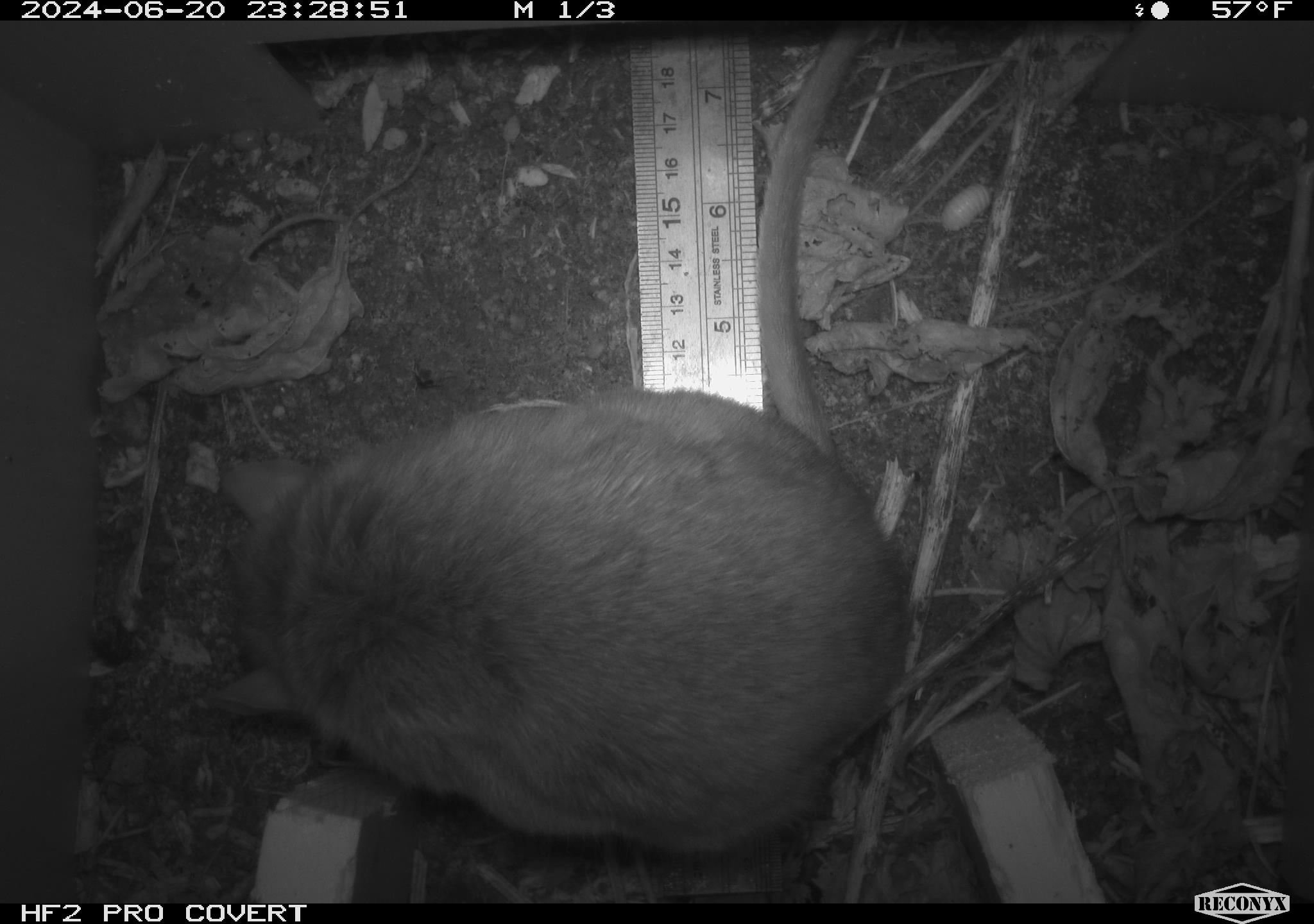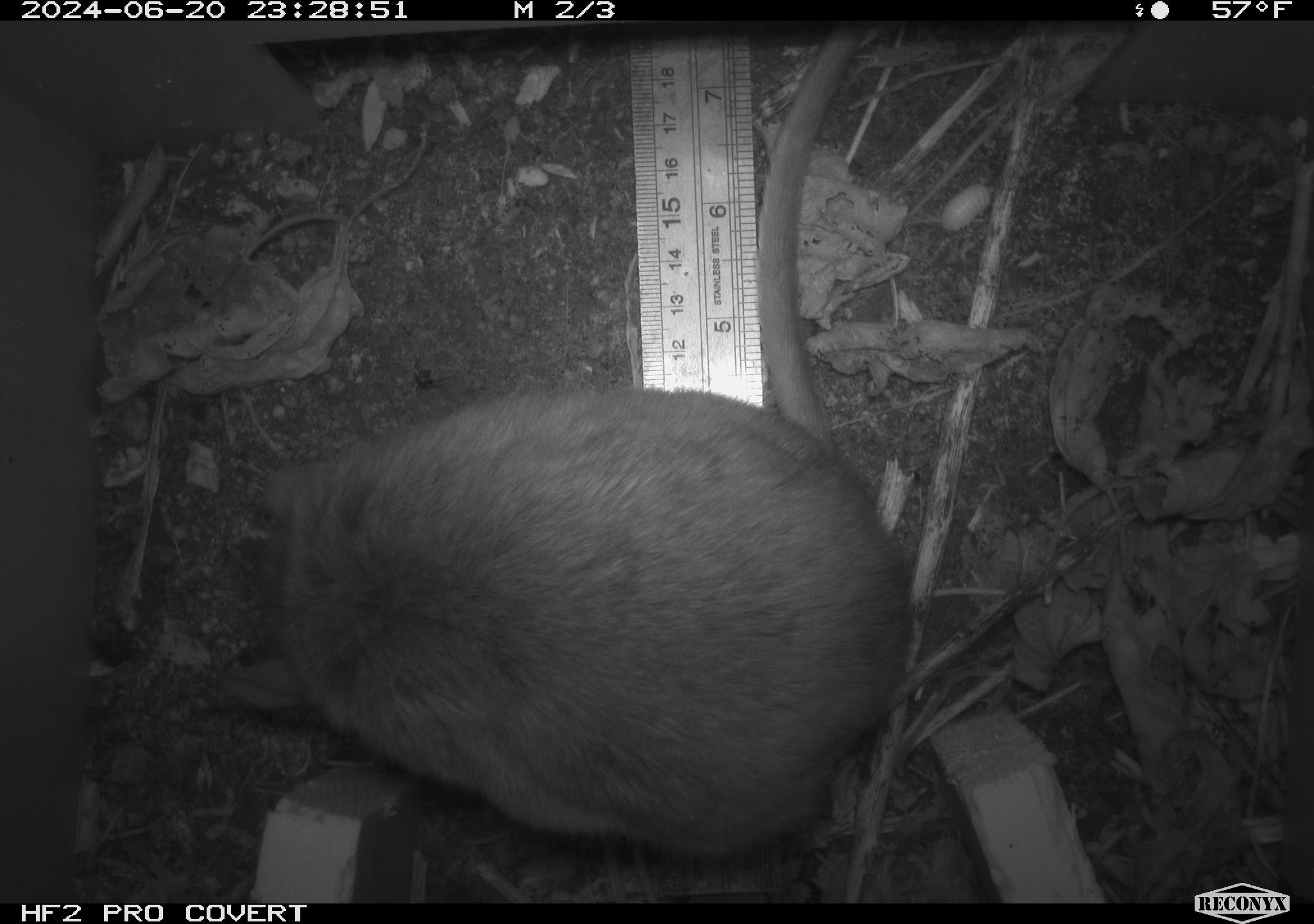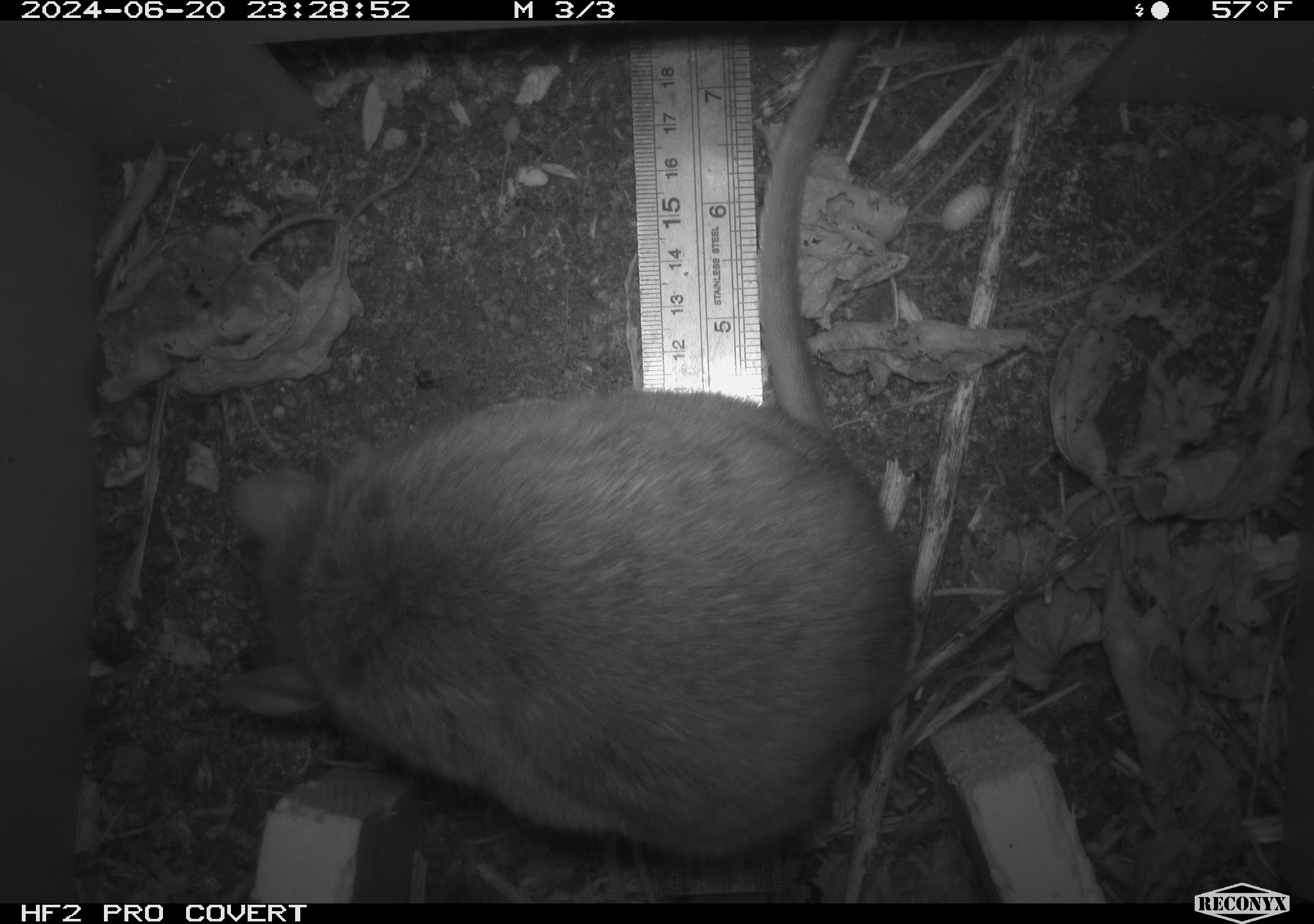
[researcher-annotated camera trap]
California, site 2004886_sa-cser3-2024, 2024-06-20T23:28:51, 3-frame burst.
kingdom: Animalia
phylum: Chordata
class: Mammalia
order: Rodentia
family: Muridae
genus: Rattus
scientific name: Rattus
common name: rat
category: rattus species